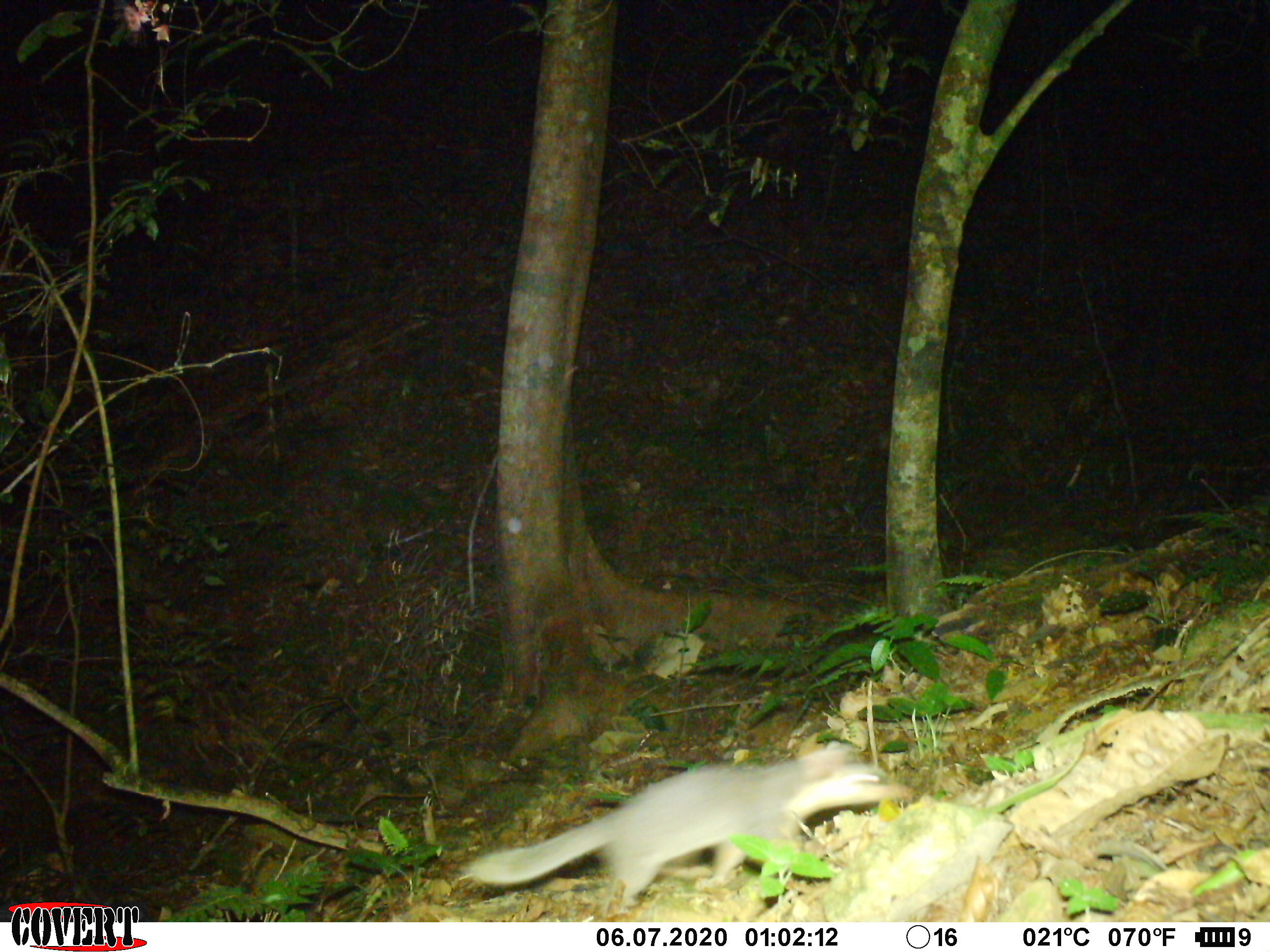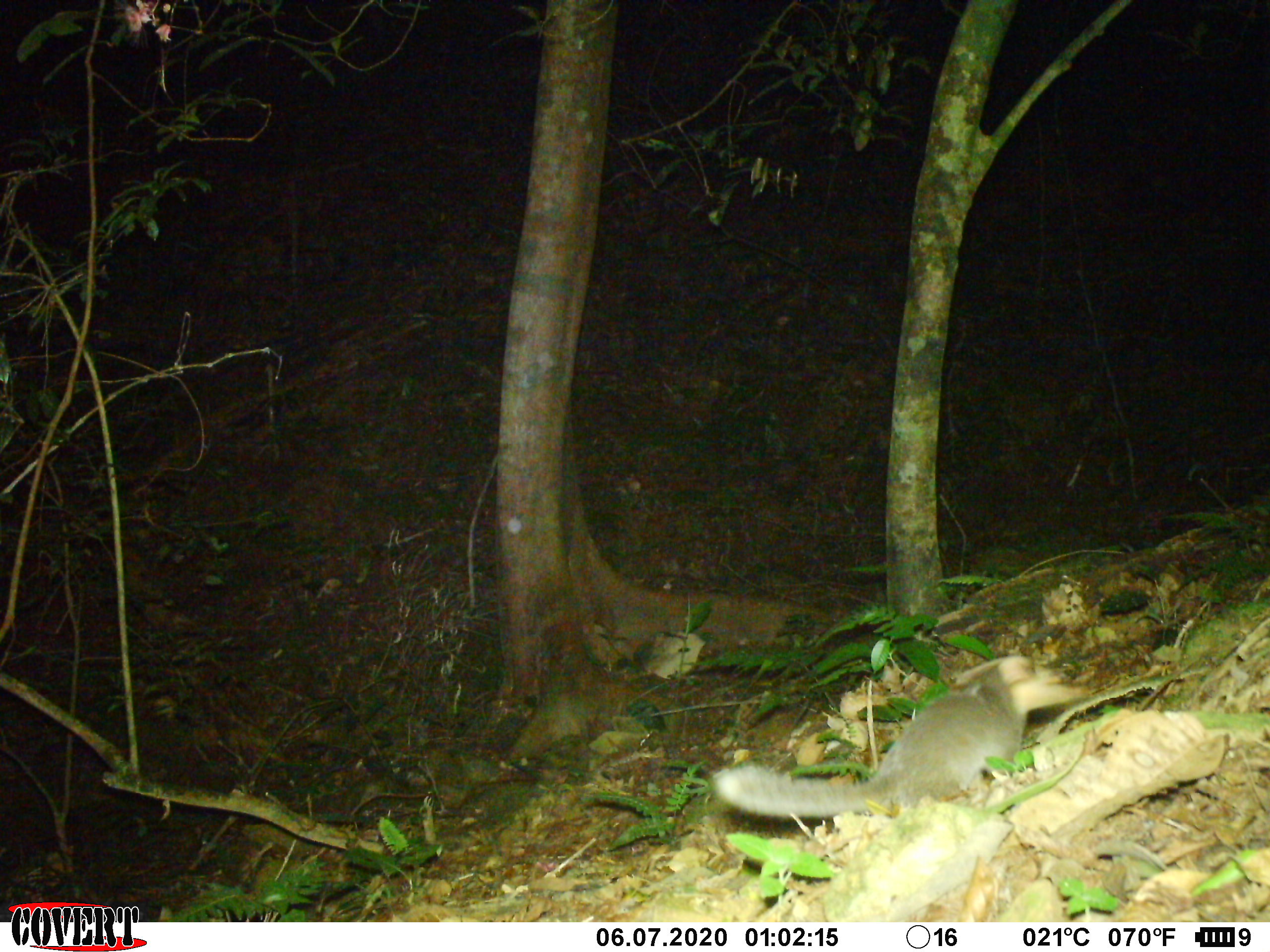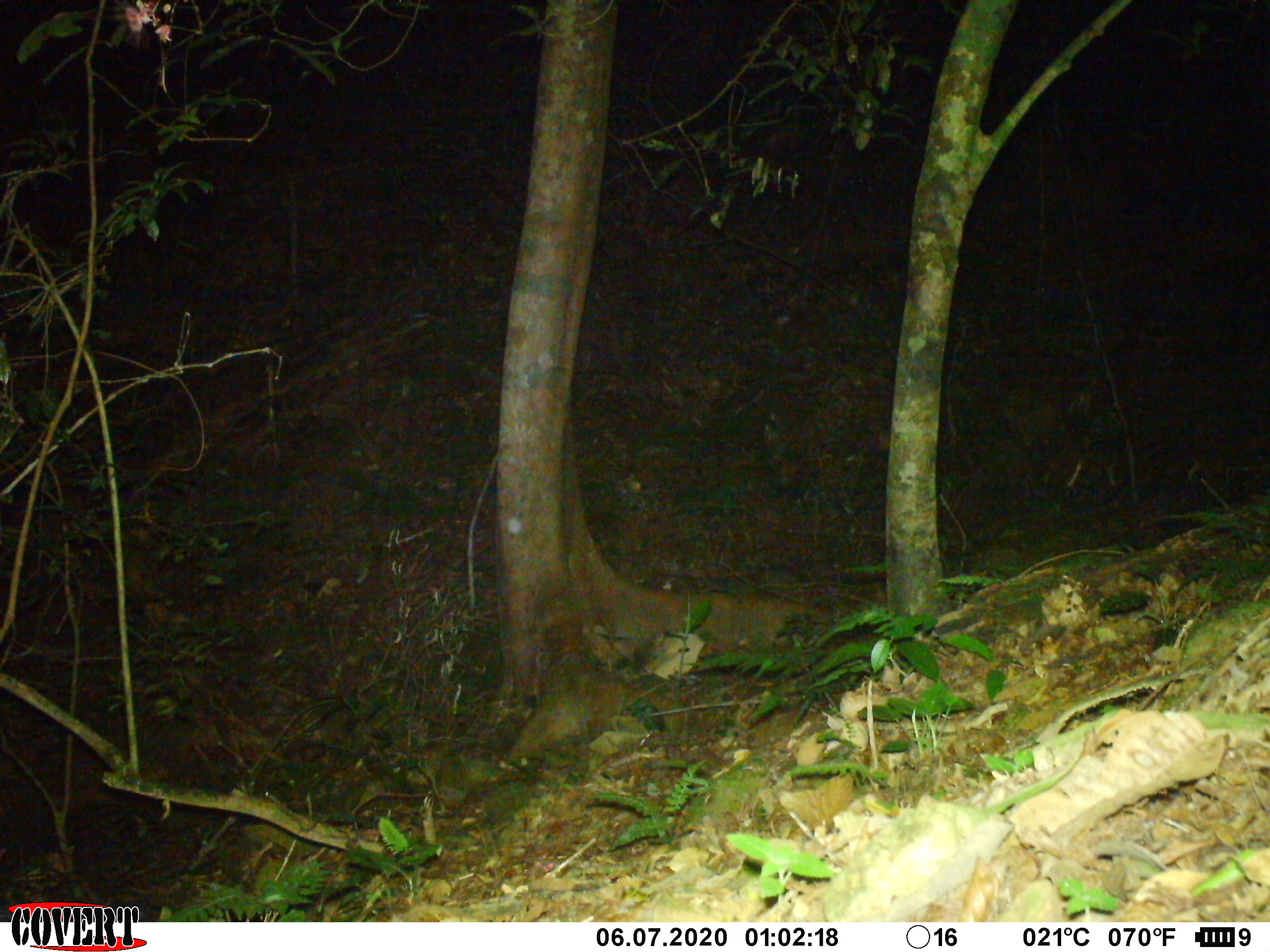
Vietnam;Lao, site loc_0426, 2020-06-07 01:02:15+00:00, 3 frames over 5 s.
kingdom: Animalia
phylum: Chordata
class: Mammalia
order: Carnivora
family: Mustelidae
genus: Melogale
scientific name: Melogale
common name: ferret badger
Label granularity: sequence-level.